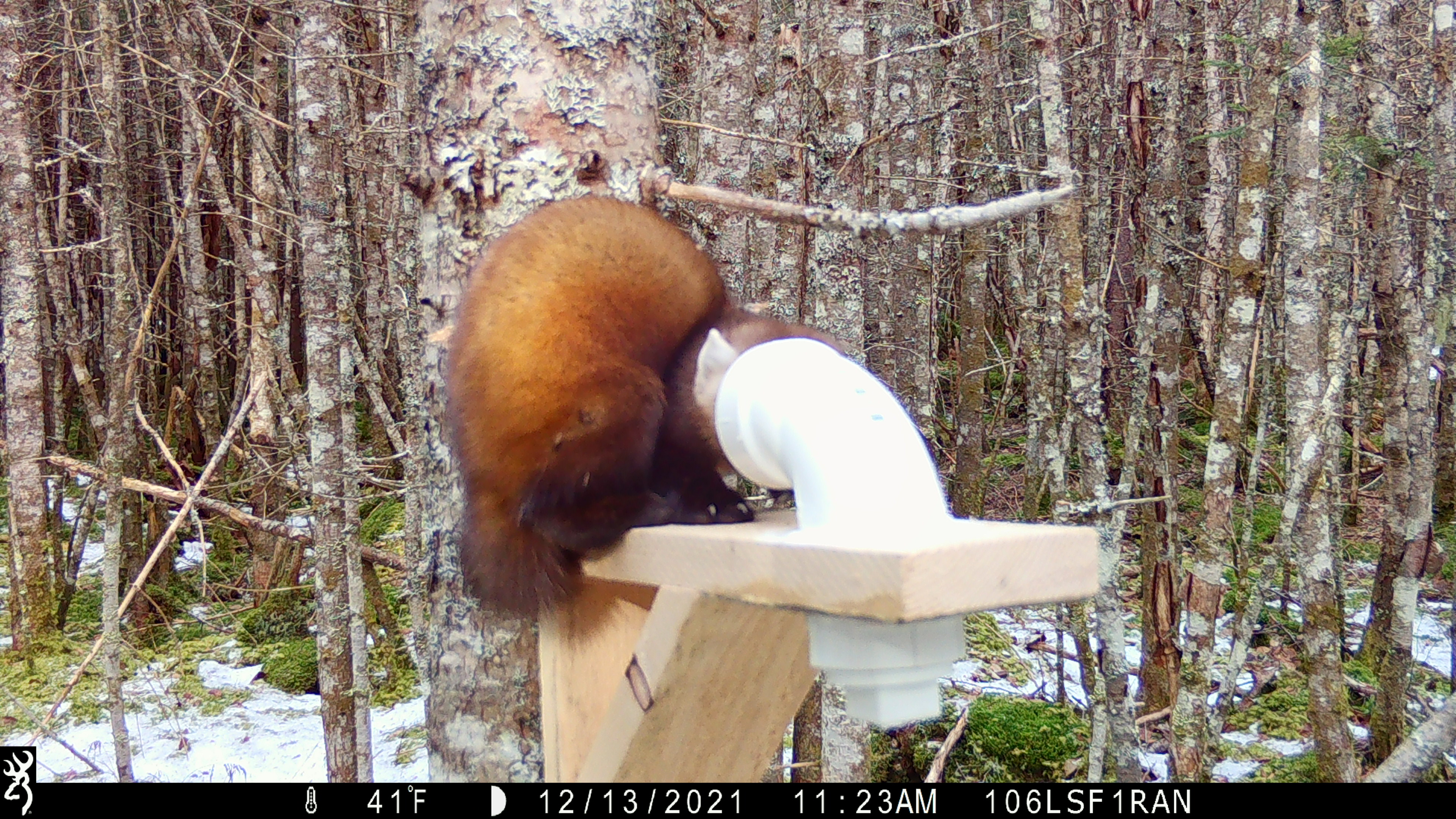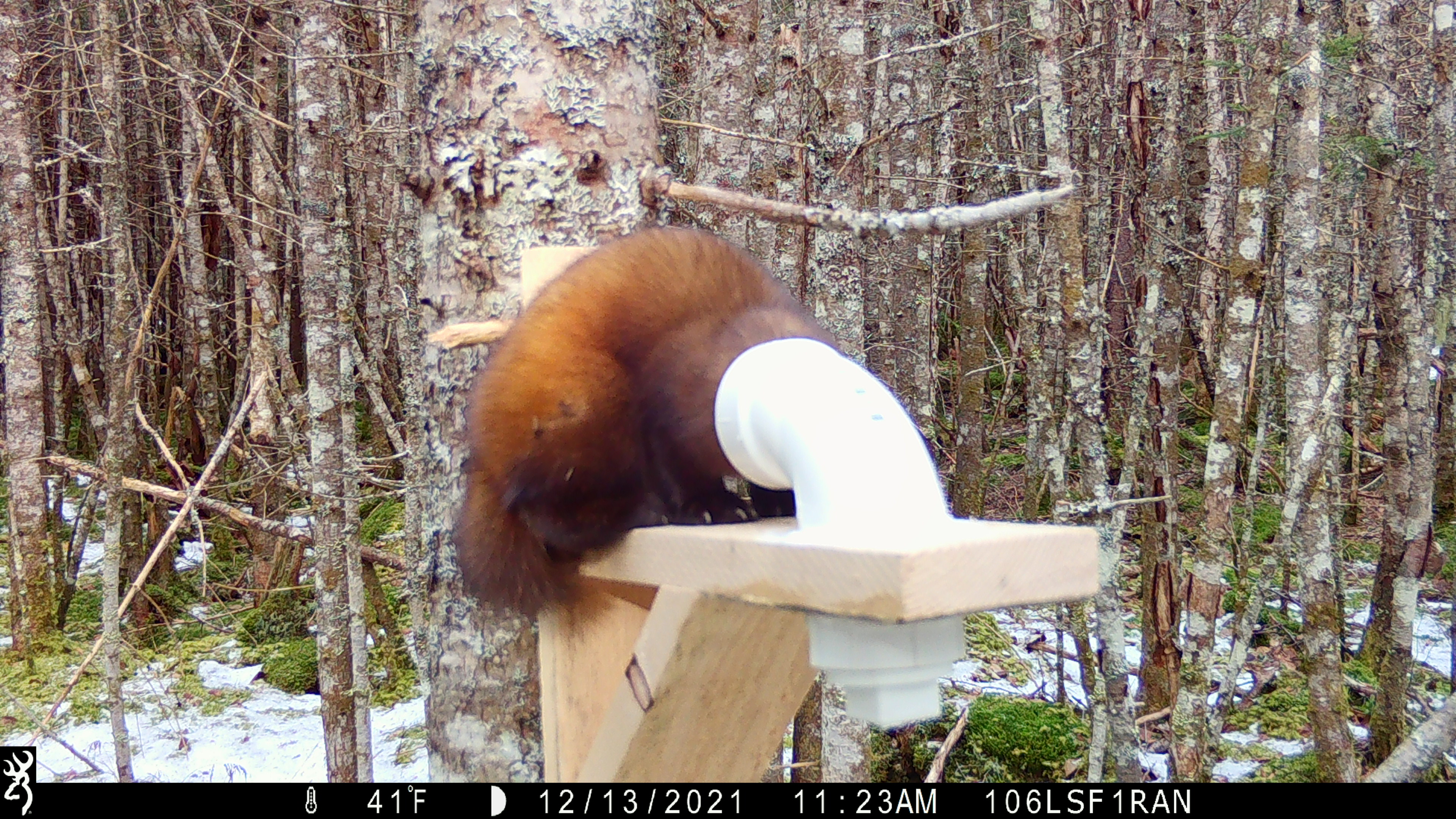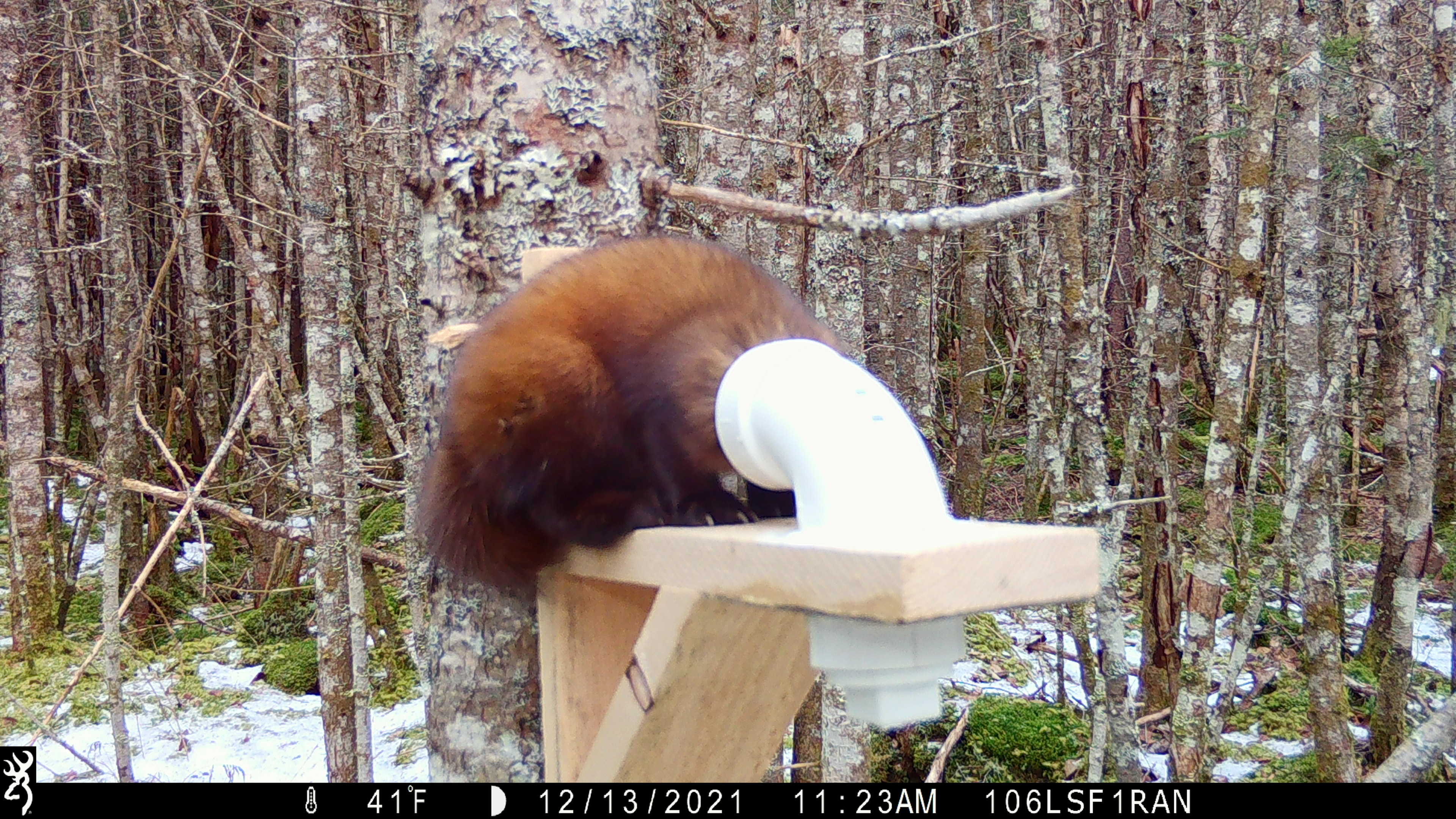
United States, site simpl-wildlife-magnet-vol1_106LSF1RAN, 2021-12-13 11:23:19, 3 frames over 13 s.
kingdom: Animalia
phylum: Chordata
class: Mammalia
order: Carnivora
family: Mustelidae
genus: Martes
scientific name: Martes americana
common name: american marten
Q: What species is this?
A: American marten (Martes americana).